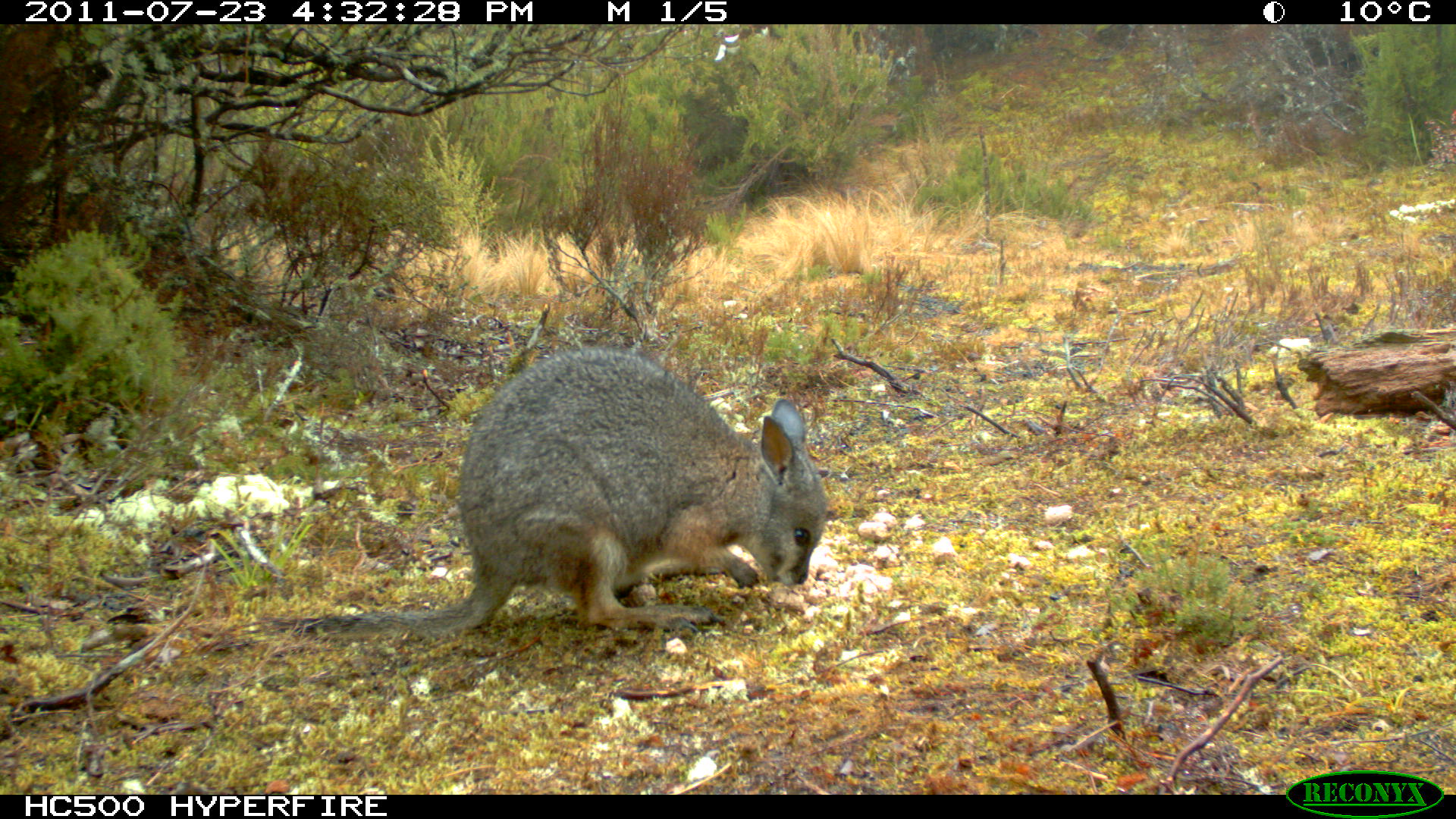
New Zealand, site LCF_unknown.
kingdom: Animalia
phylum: Chordata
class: Mammalia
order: Diprotodontia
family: Macropodidae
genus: Notamacropus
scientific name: Notamacropus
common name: wallaby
Wallaby (Notamacropus).